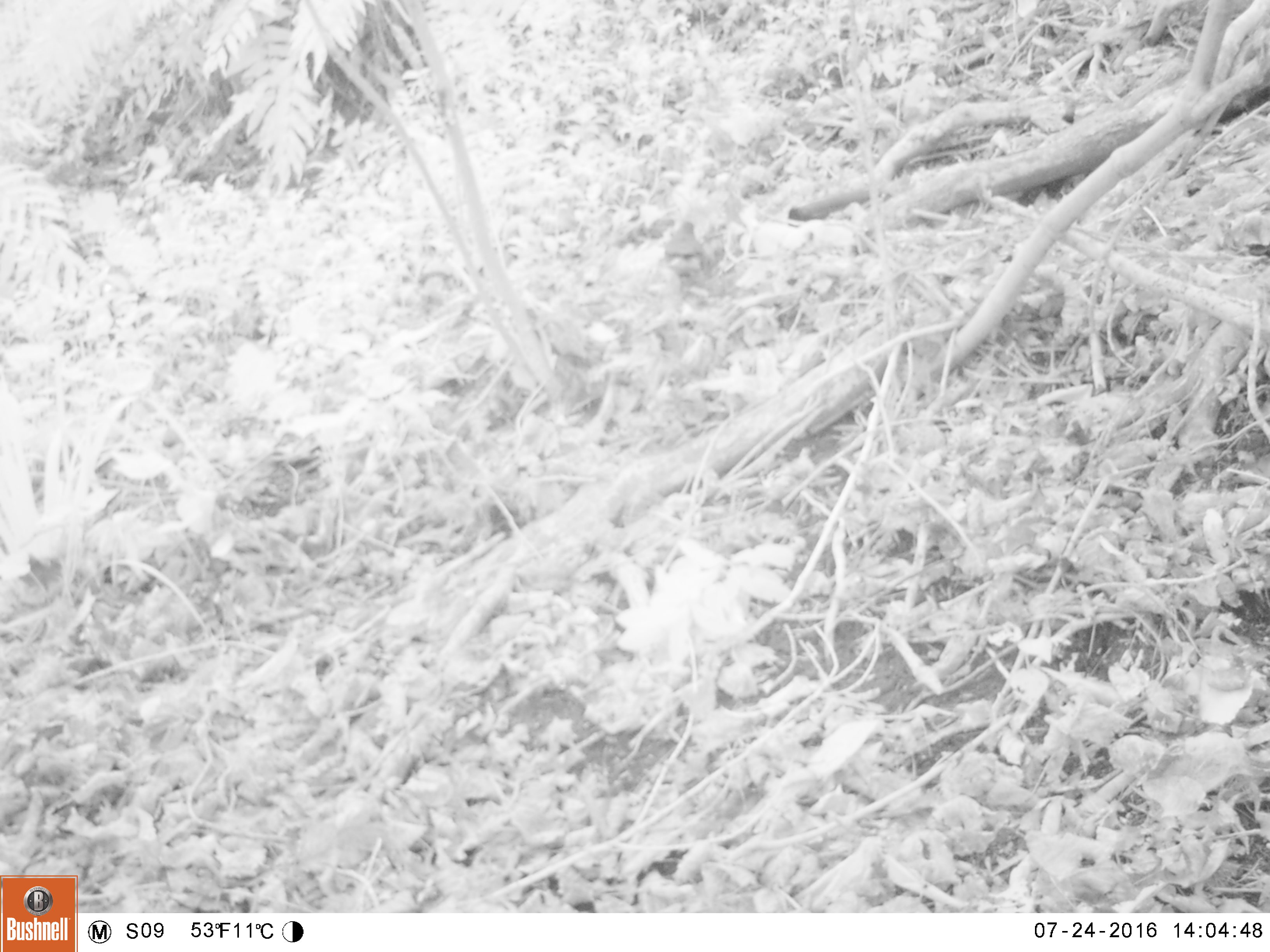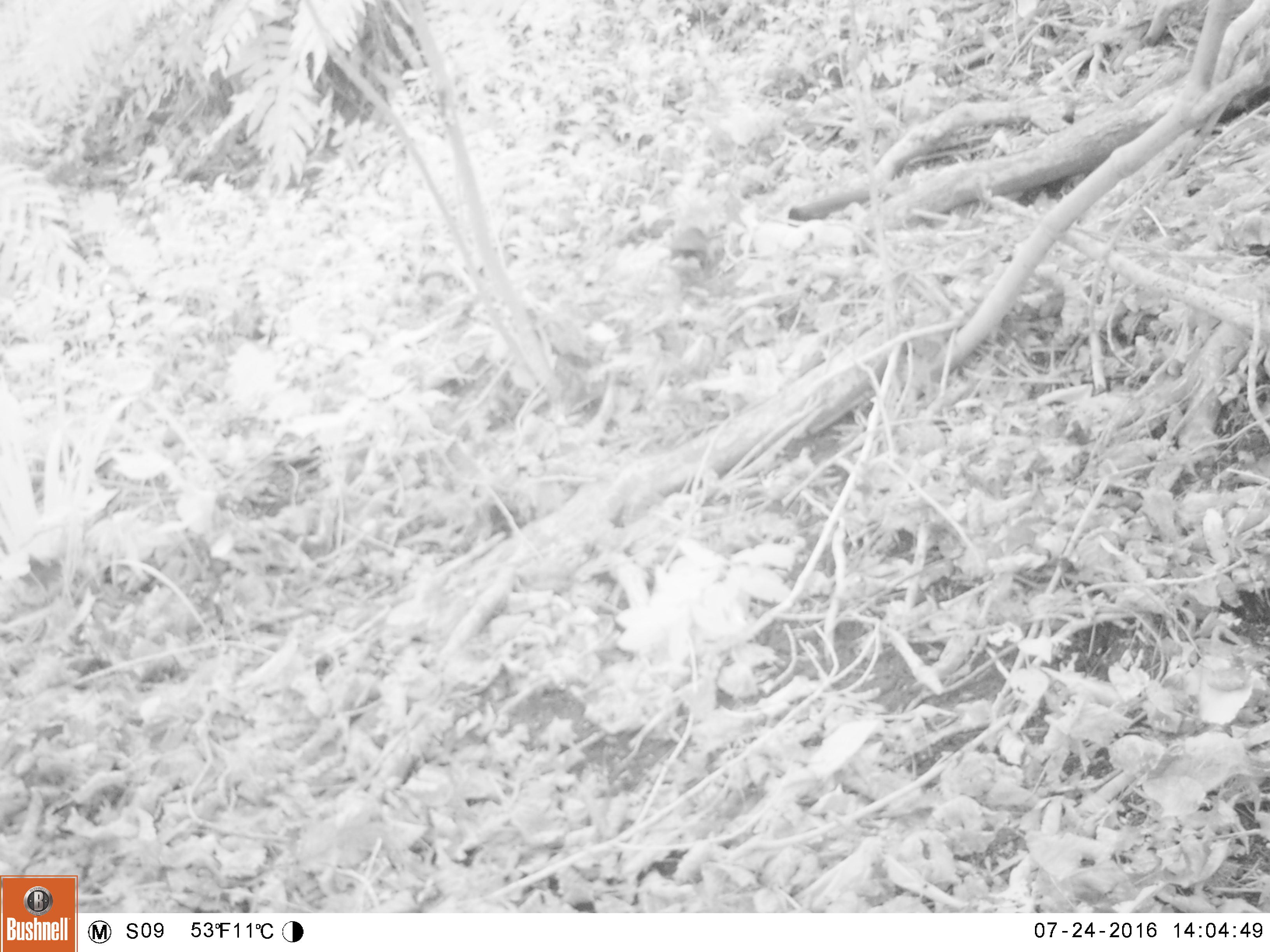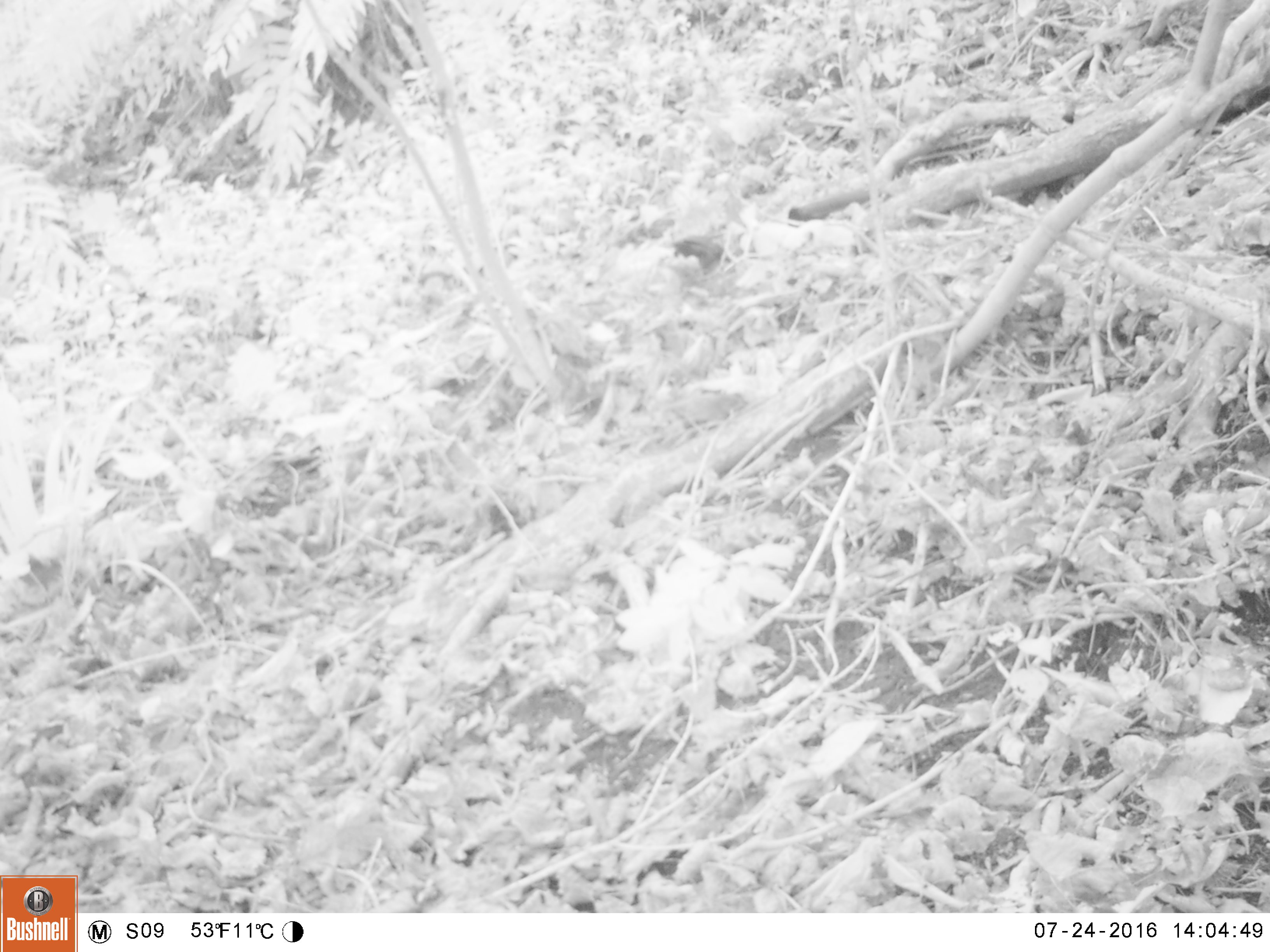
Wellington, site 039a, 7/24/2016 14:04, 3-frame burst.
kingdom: Animalia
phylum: Chordata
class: Aves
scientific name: Aves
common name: bird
Bird (Aves).